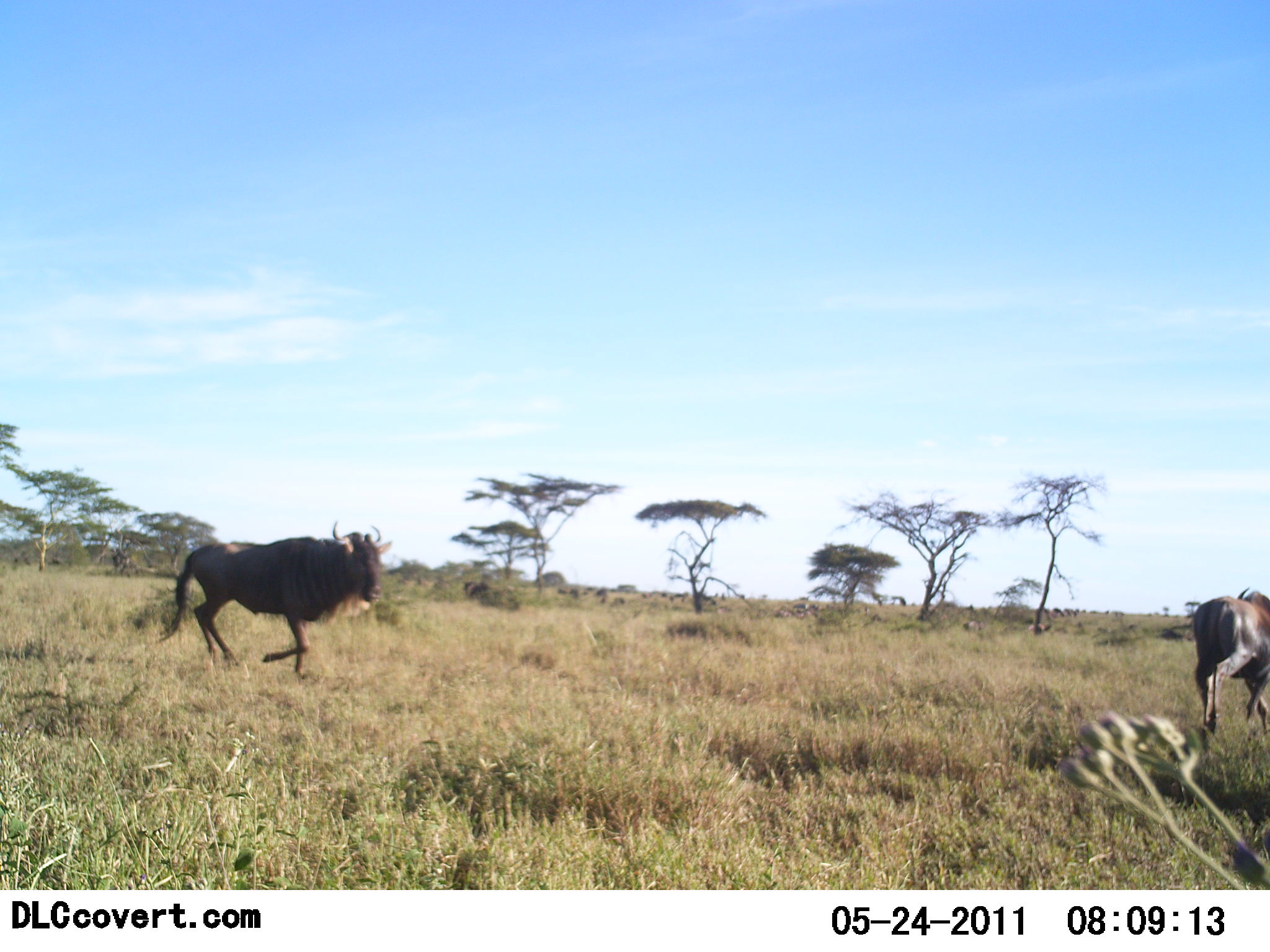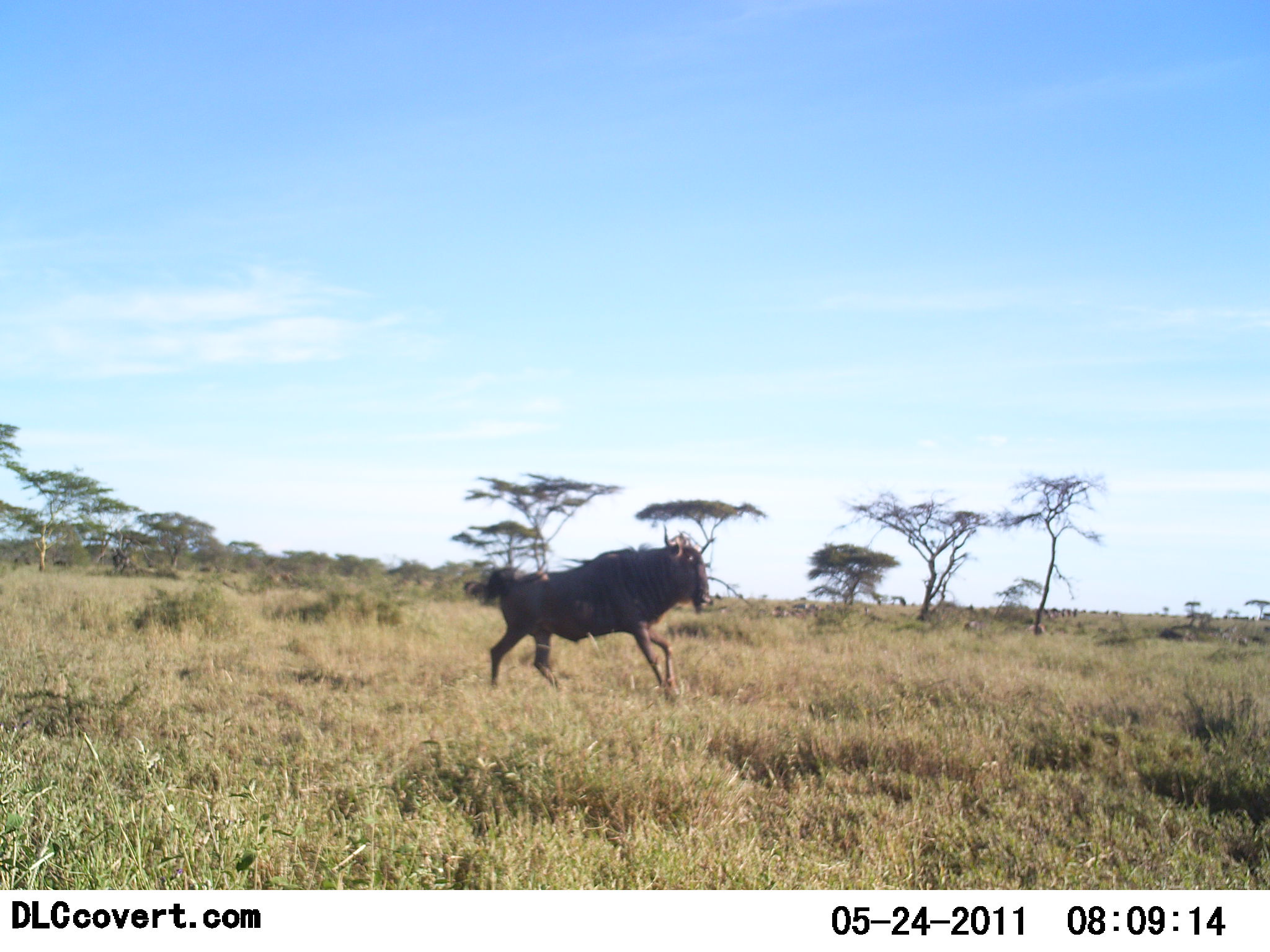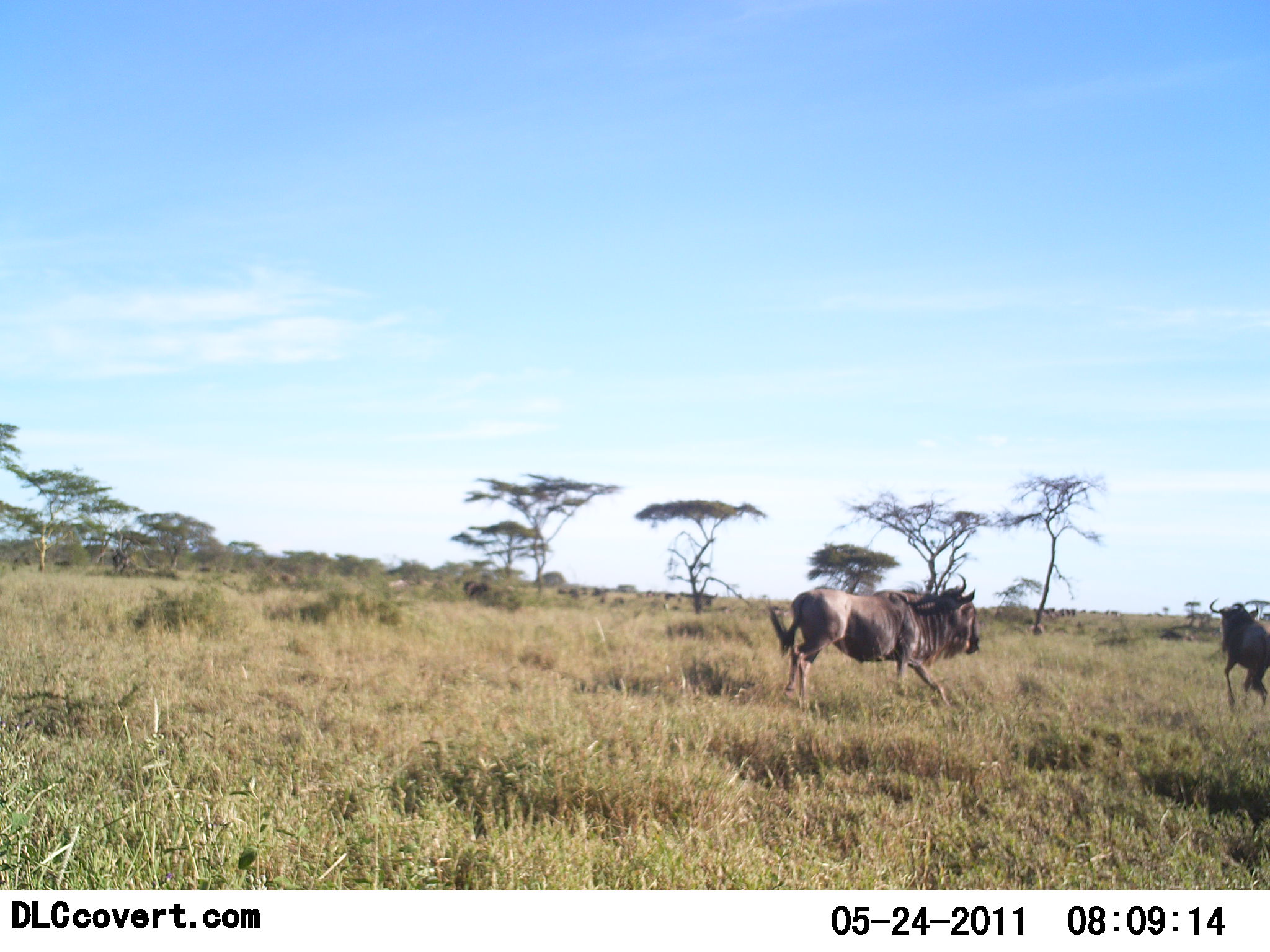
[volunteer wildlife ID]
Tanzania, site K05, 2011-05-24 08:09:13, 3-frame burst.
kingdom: Animalia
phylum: Chordata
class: Mammalia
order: Artiodactyla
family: Bovidae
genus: Connochaetes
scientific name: Connochaetes taurinus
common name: blue wildebeest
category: wildebeest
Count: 2.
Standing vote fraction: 0%.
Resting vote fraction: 0%.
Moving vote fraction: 100%.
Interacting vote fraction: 0%.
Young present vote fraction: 0%.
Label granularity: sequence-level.